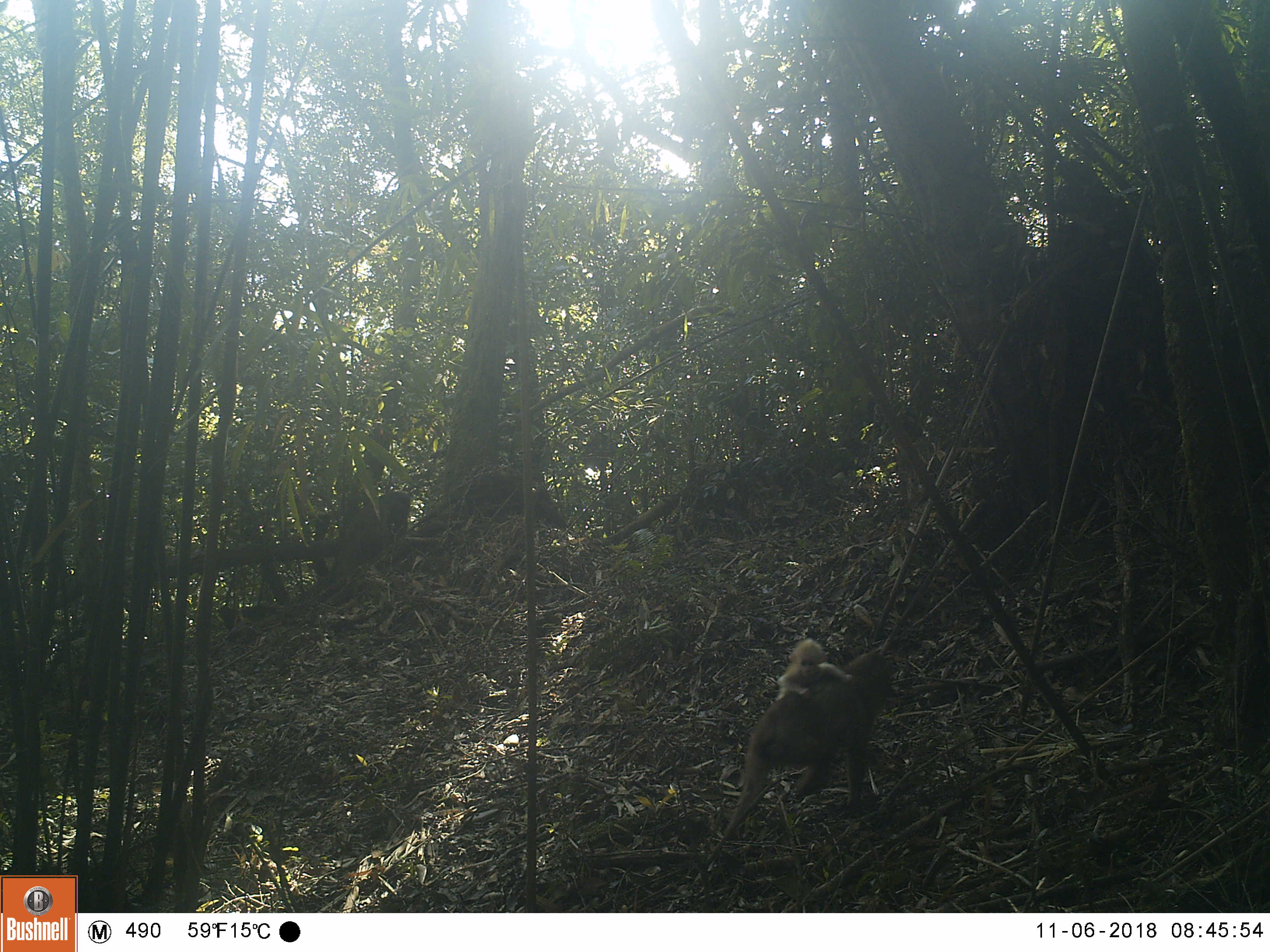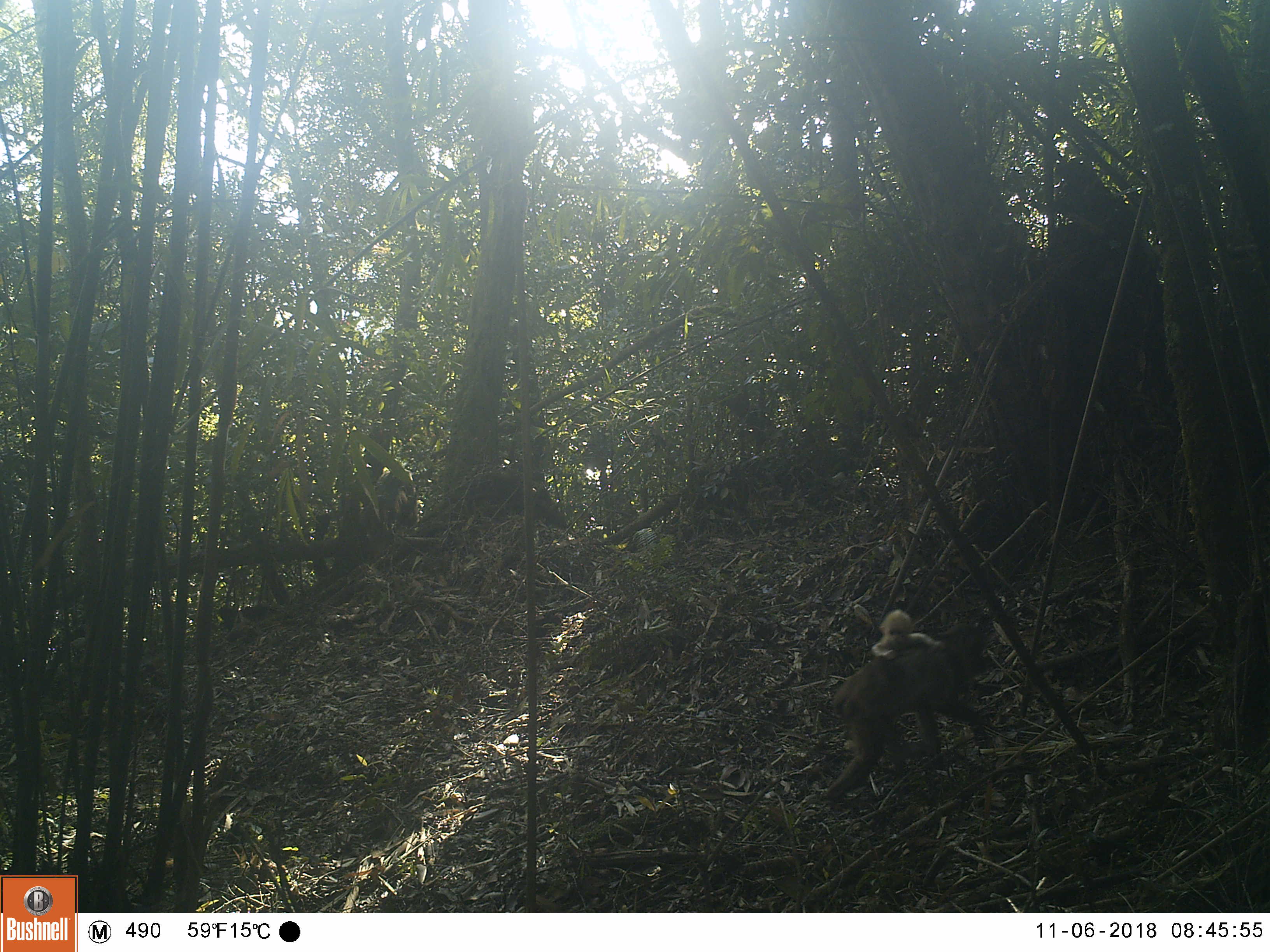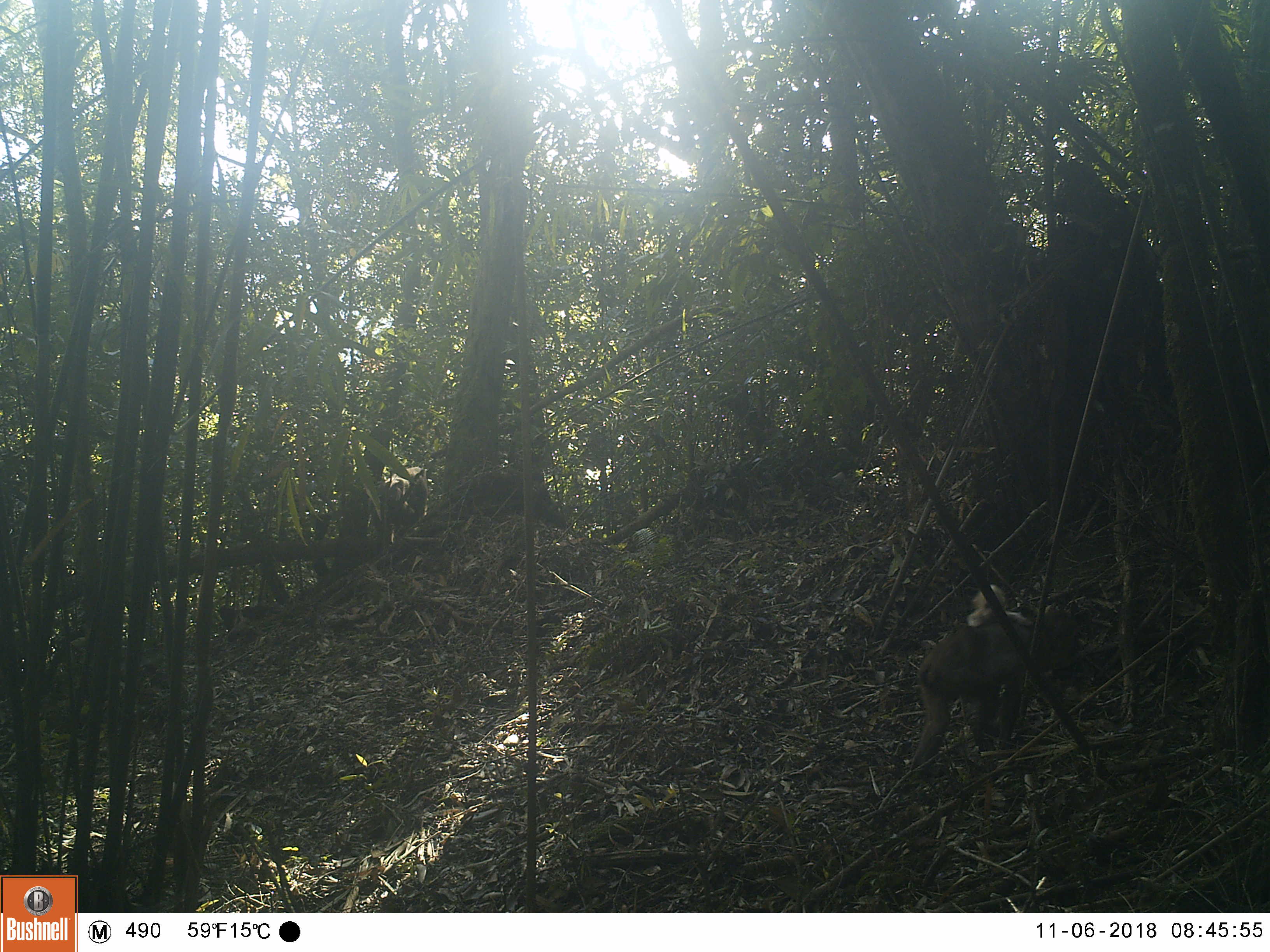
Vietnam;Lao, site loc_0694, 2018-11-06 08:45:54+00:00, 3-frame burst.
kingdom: Animalia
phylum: Chordata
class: Mammalia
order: Primates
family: Cercopithecidae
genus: Macaca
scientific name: Macaca arctoides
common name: stump-tailed macaque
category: stump tailed macaque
Stump tailed macaque (stump-tailed macaque) (Macaca arctoides). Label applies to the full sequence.